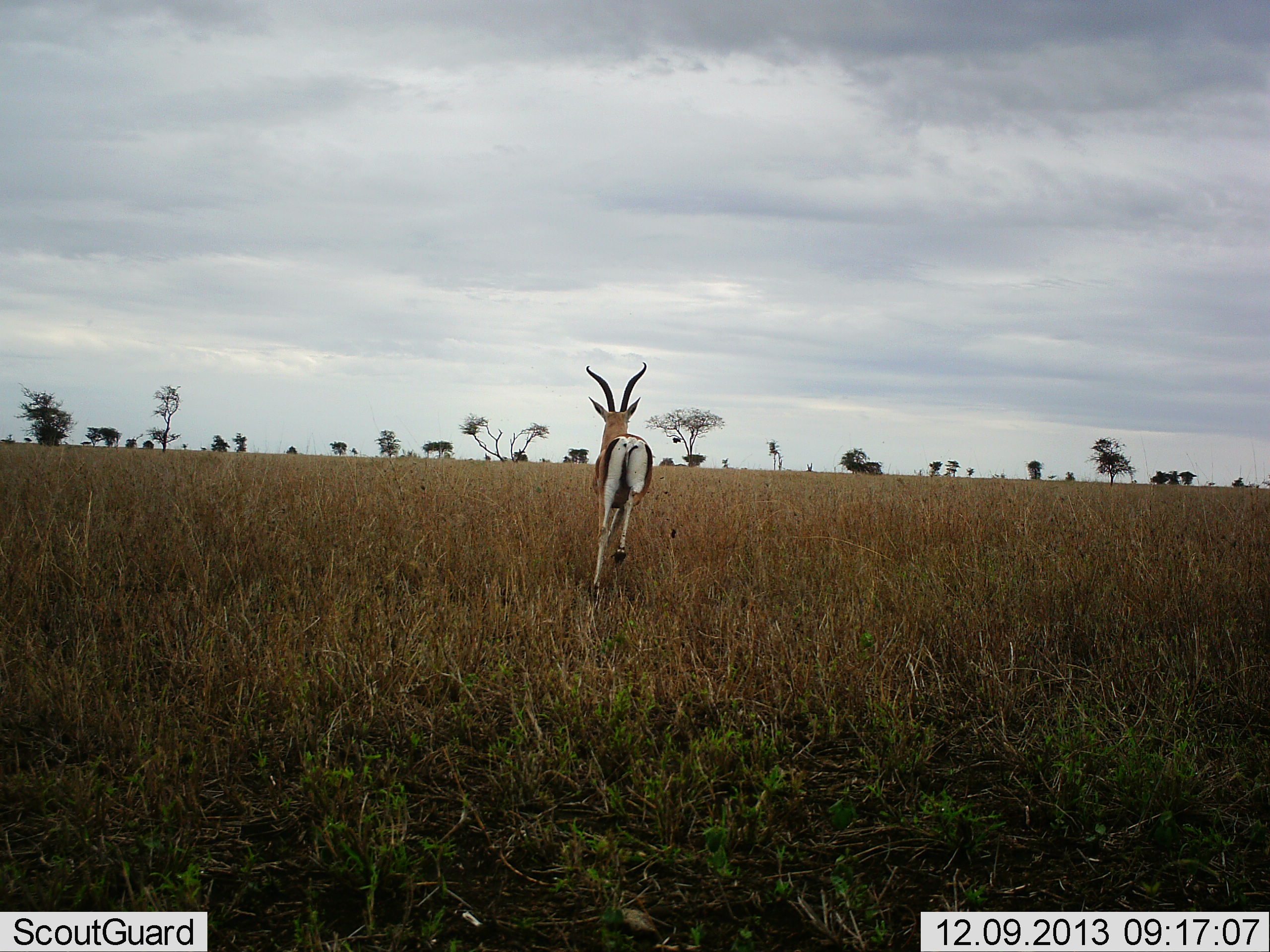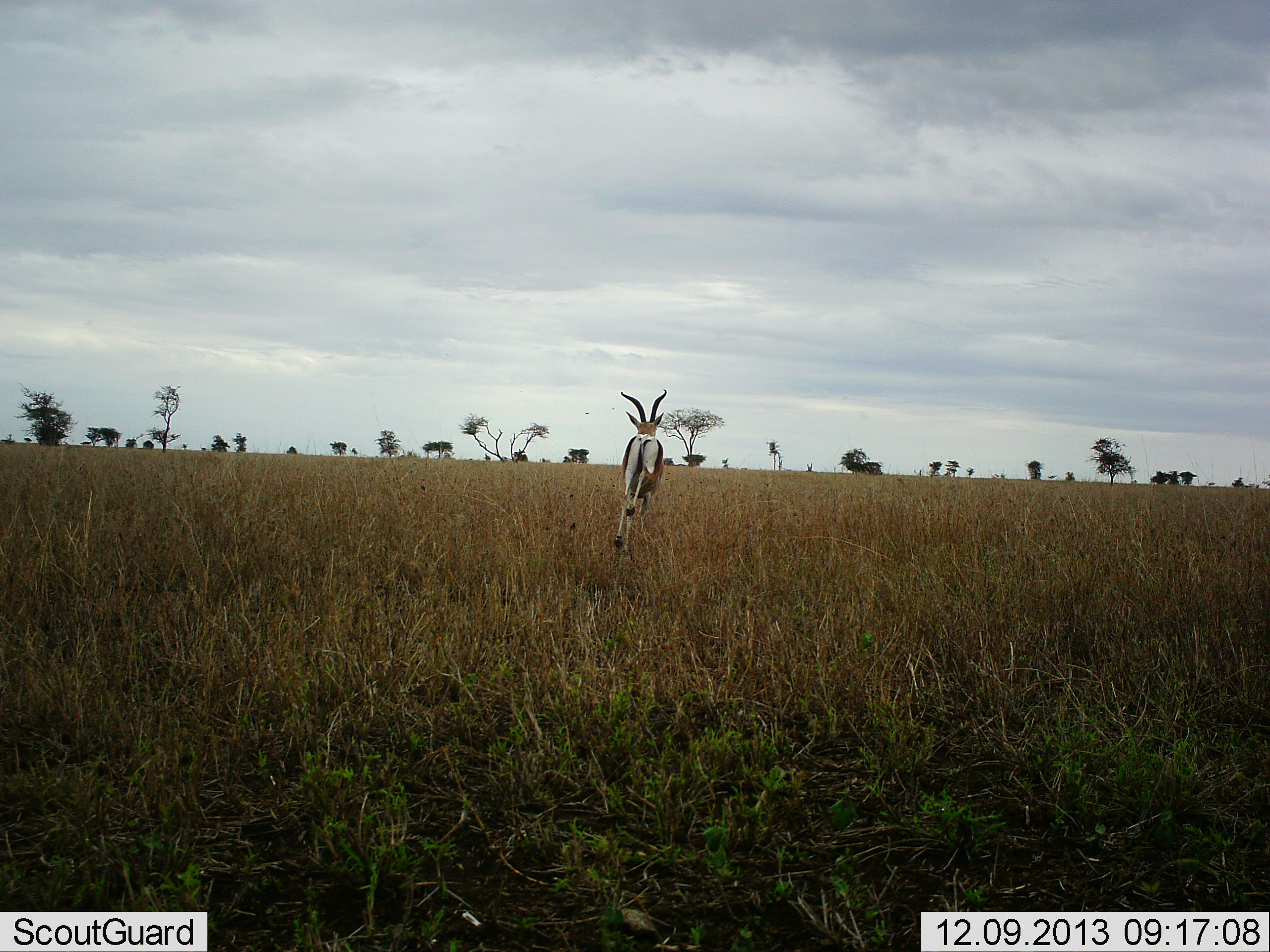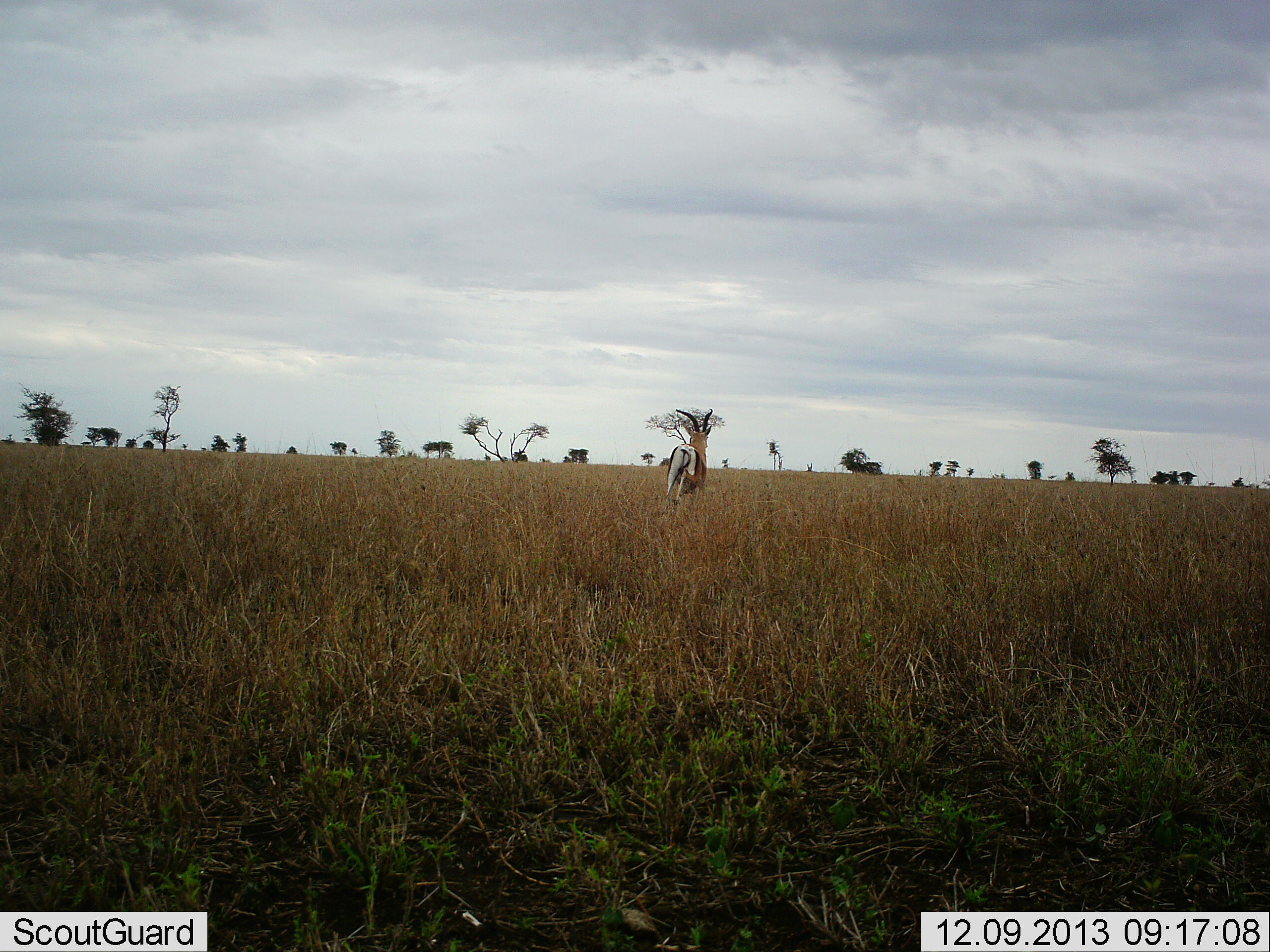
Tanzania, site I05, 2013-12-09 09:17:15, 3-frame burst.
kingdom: Animalia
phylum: Chordata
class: Mammalia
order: Artiodactyla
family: Bovidae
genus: Nanger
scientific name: Nanger granti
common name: grant's gazelle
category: gazellegrants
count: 1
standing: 0%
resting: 0%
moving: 100%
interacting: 0%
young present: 0%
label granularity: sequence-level